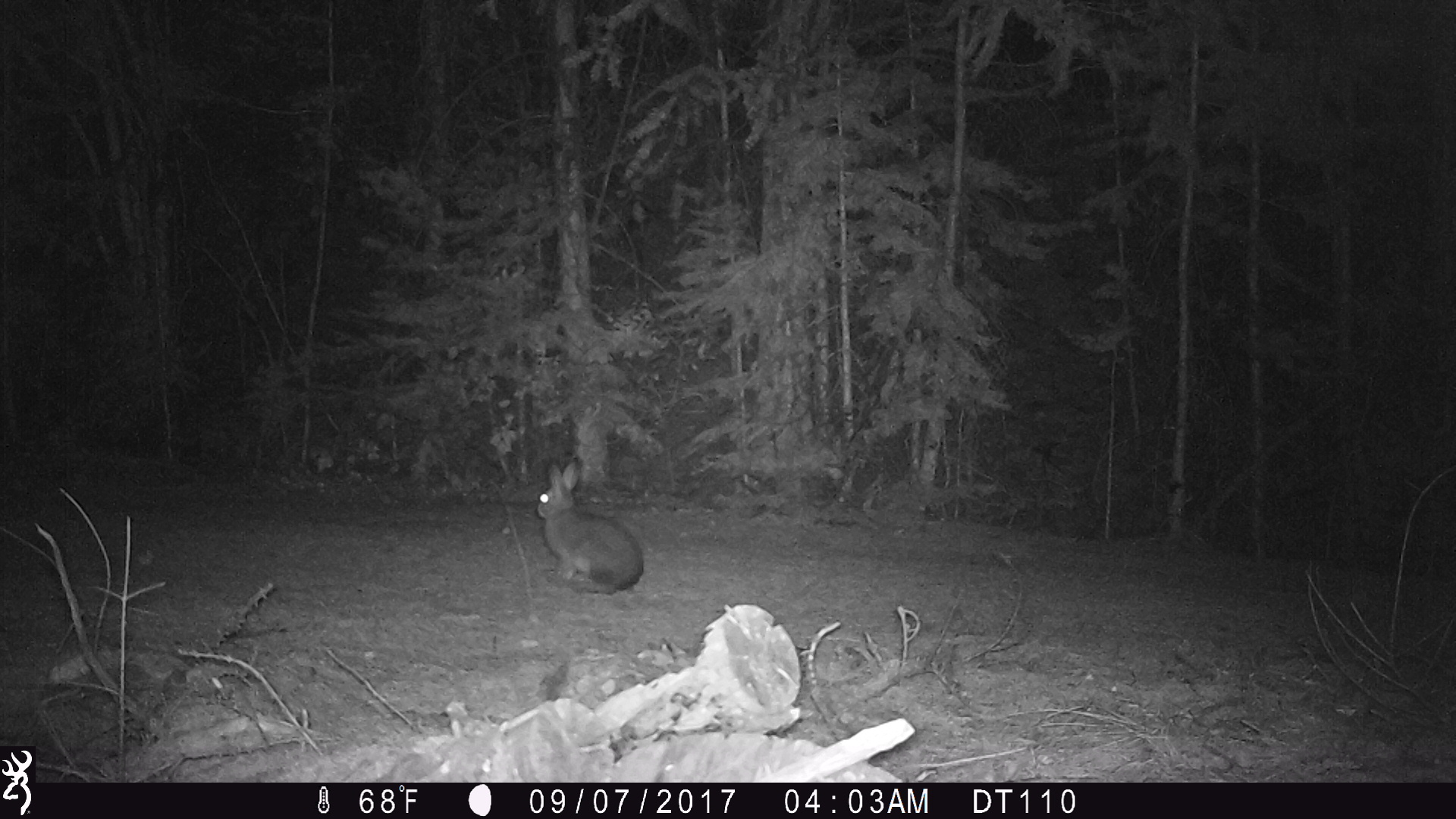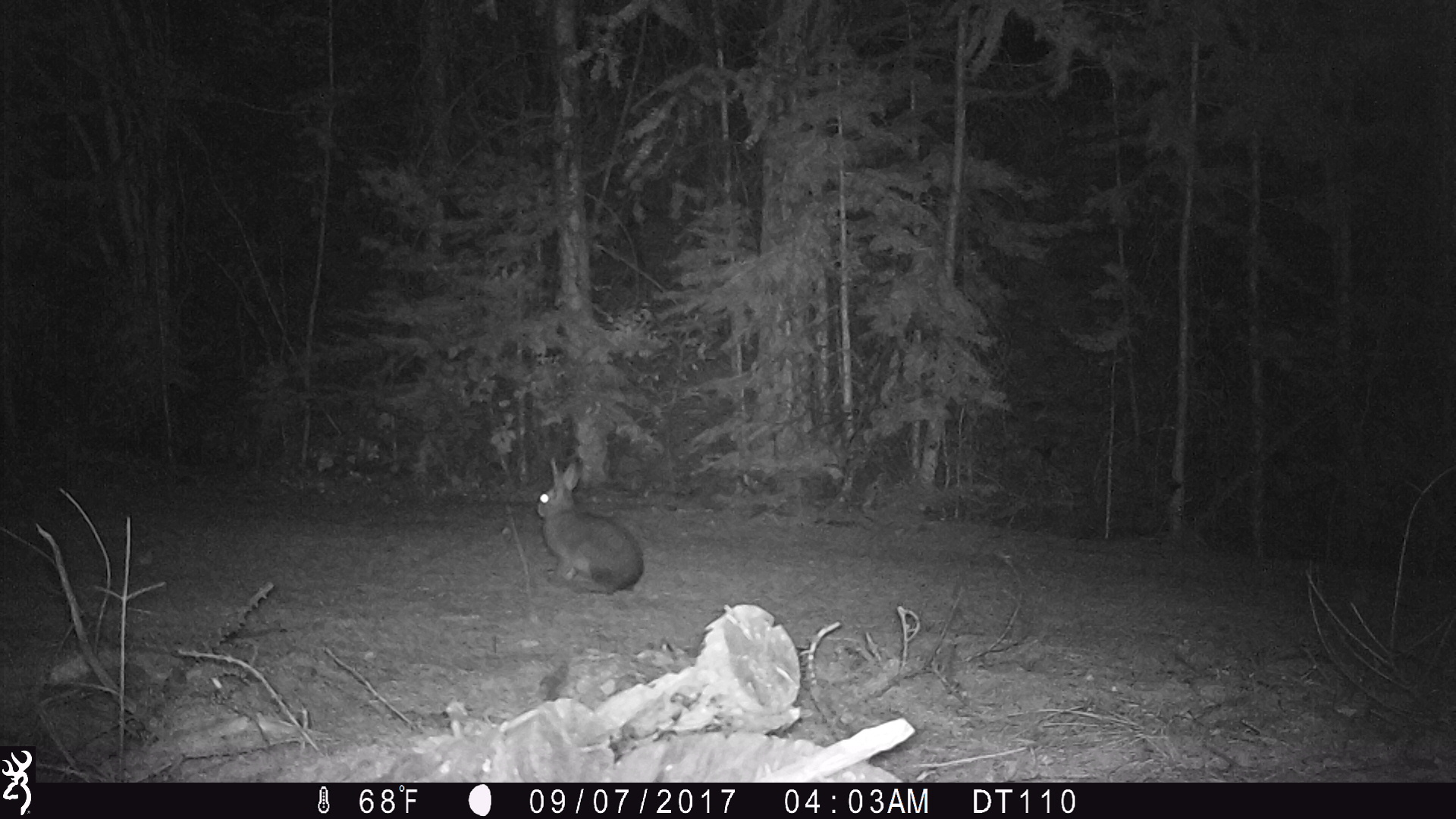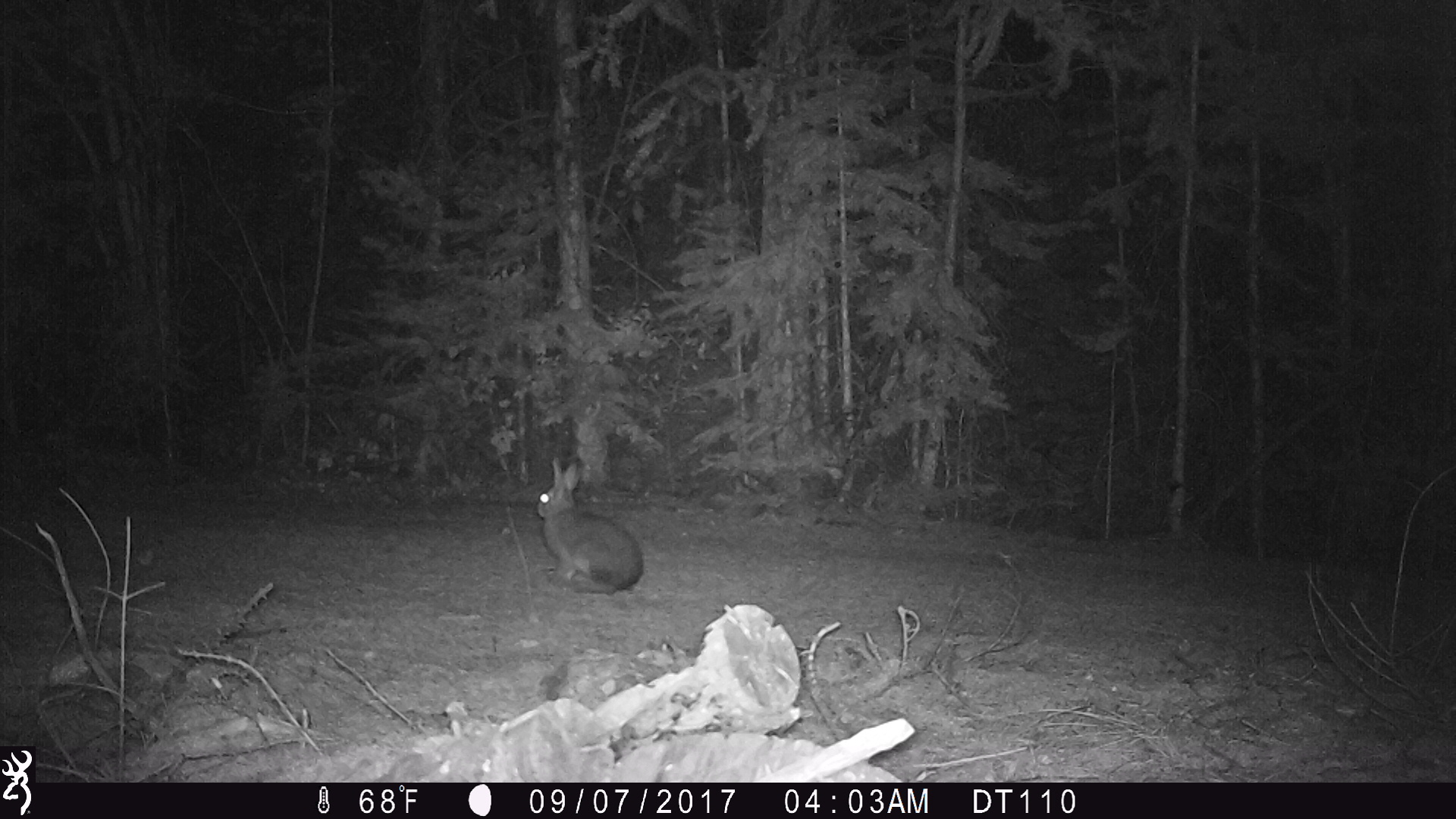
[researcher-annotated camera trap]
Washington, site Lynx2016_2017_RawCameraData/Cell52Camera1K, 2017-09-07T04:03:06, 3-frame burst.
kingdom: Animalia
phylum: Chordata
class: Mammalia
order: Lagomorpha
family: Leporidae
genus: Lepus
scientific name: Lepus americanus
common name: snowshoe hare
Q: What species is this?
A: Lepus americanus (snowshoe hare).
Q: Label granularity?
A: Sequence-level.